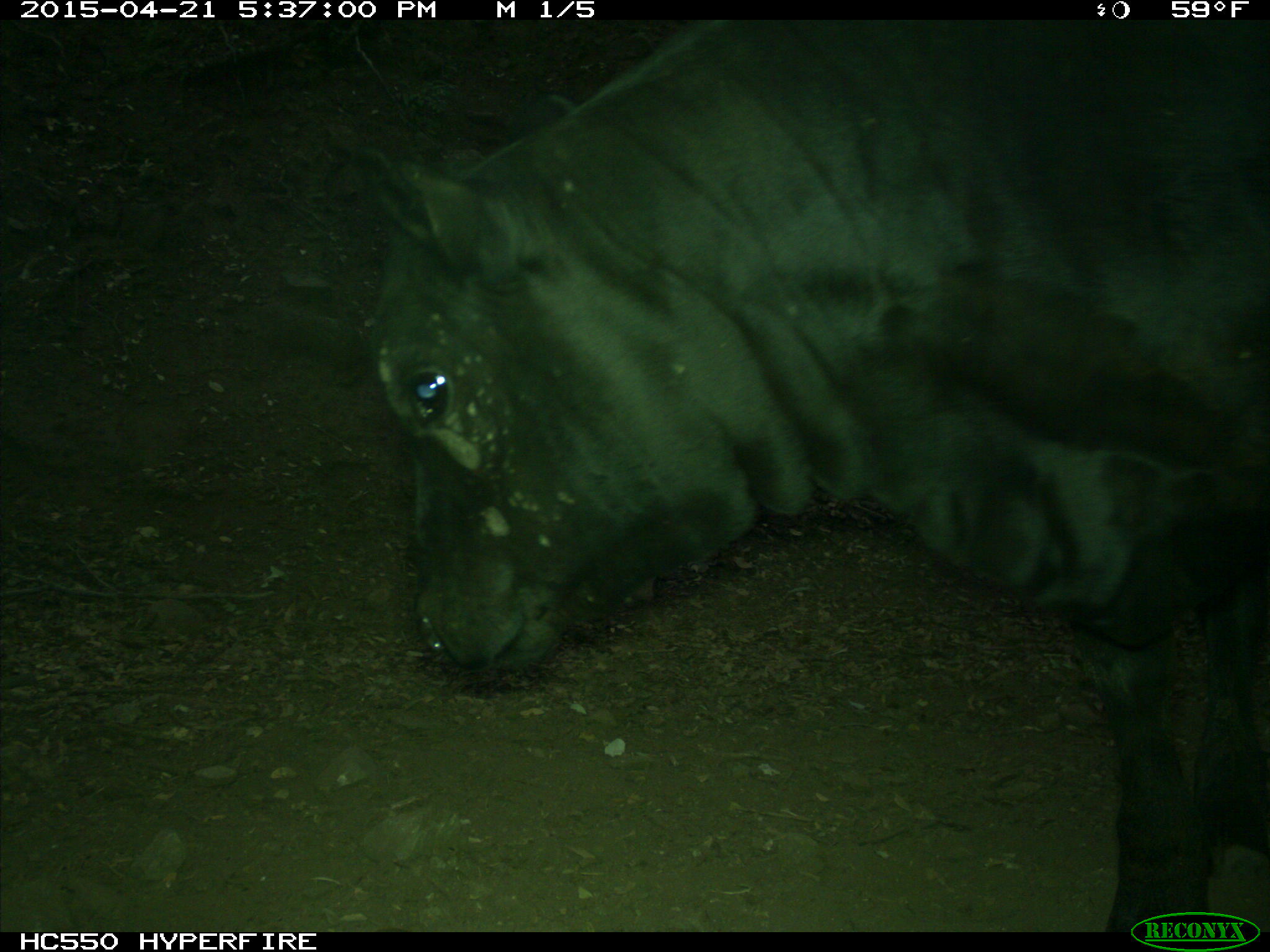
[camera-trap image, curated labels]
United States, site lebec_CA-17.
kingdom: Animalia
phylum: Chordata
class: Mammalia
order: Artiodactyla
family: Bovidae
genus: Bos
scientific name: Bos taurus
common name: domestic cow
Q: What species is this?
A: Bos taurus (domestic cow).